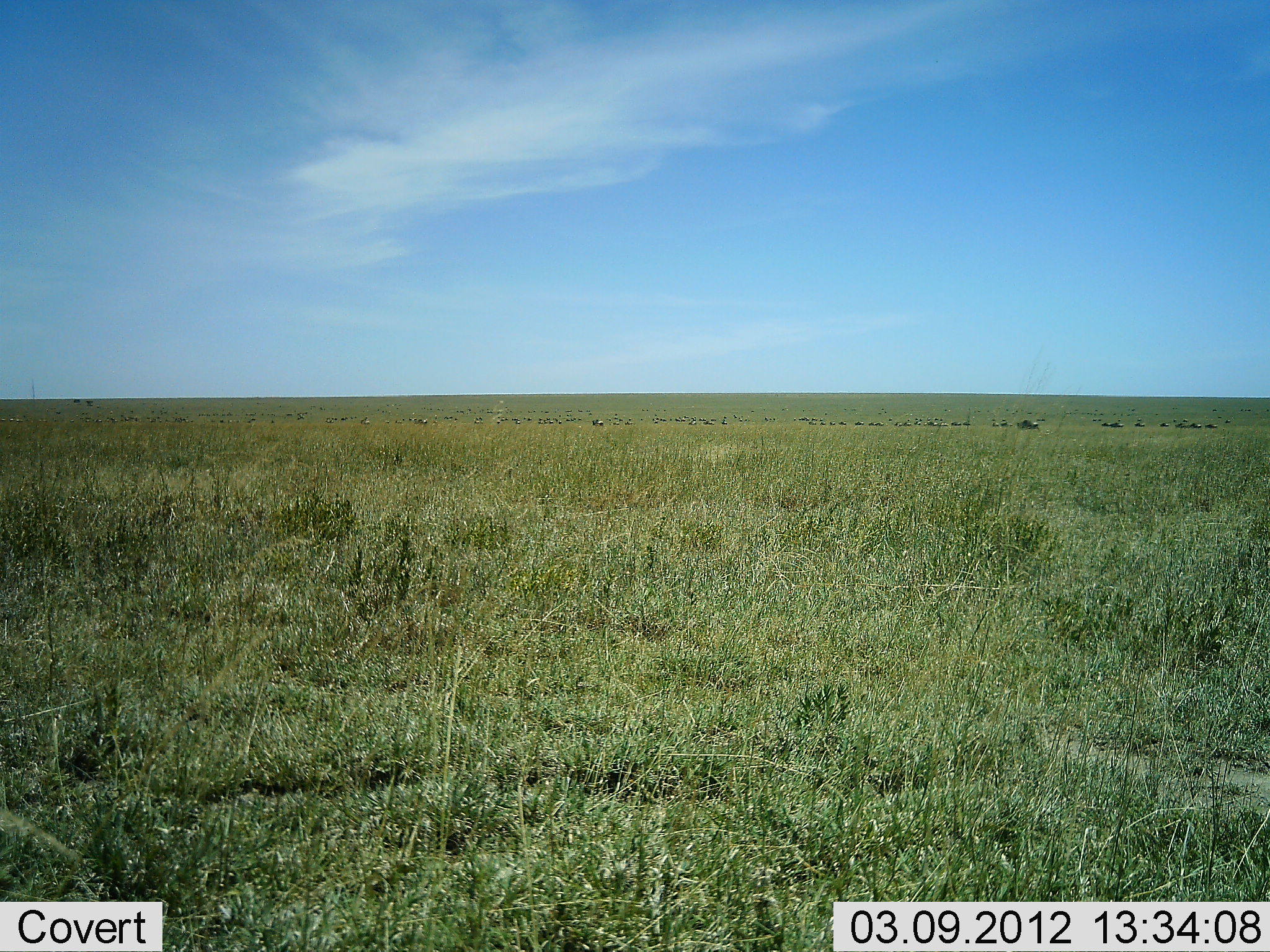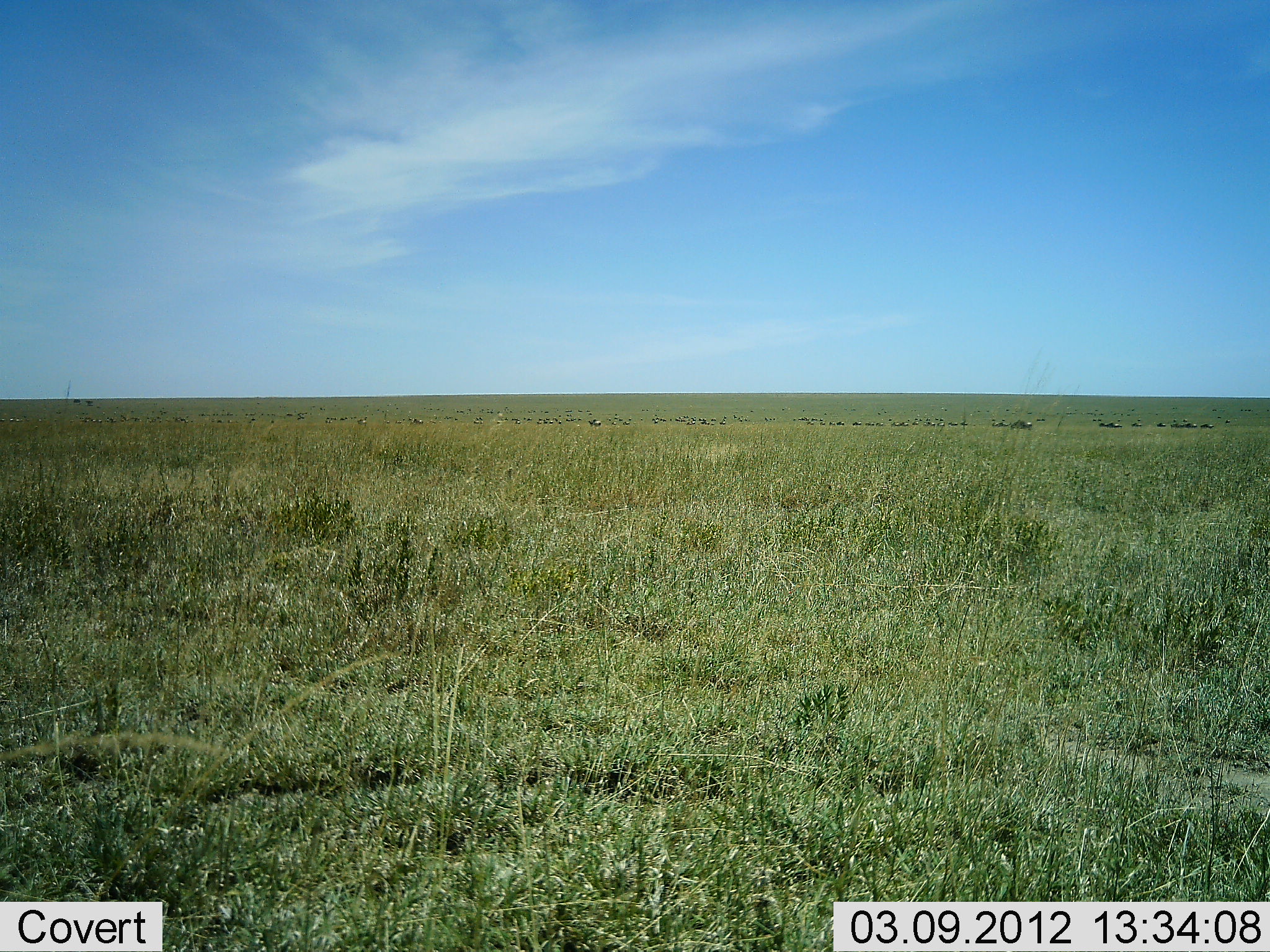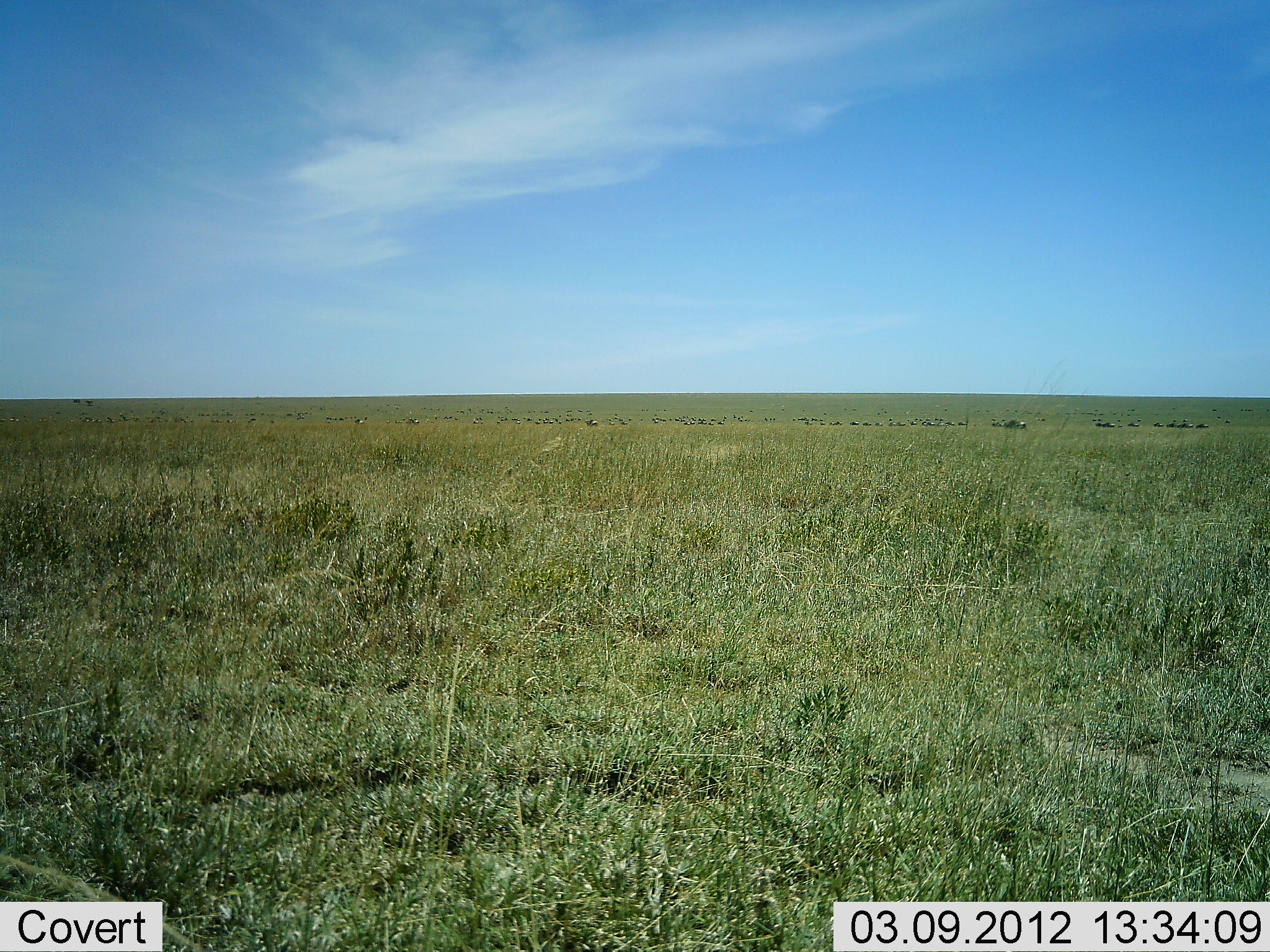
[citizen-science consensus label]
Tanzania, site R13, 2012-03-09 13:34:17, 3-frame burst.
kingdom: Animalia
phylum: Chordata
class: Mammalia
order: Artiodactyla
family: Bovidae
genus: Connochaetes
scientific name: Connochaetes taurinus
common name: blue wildebeest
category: wildebeest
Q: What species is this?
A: Wildebeest (blue wildebeest) (Connochaetes taurinus).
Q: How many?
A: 11-50.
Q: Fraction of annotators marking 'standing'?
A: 0%.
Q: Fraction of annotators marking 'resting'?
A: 0%.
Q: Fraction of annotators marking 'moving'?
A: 100%.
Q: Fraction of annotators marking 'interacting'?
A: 0%.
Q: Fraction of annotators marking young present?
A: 0%.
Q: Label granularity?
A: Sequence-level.